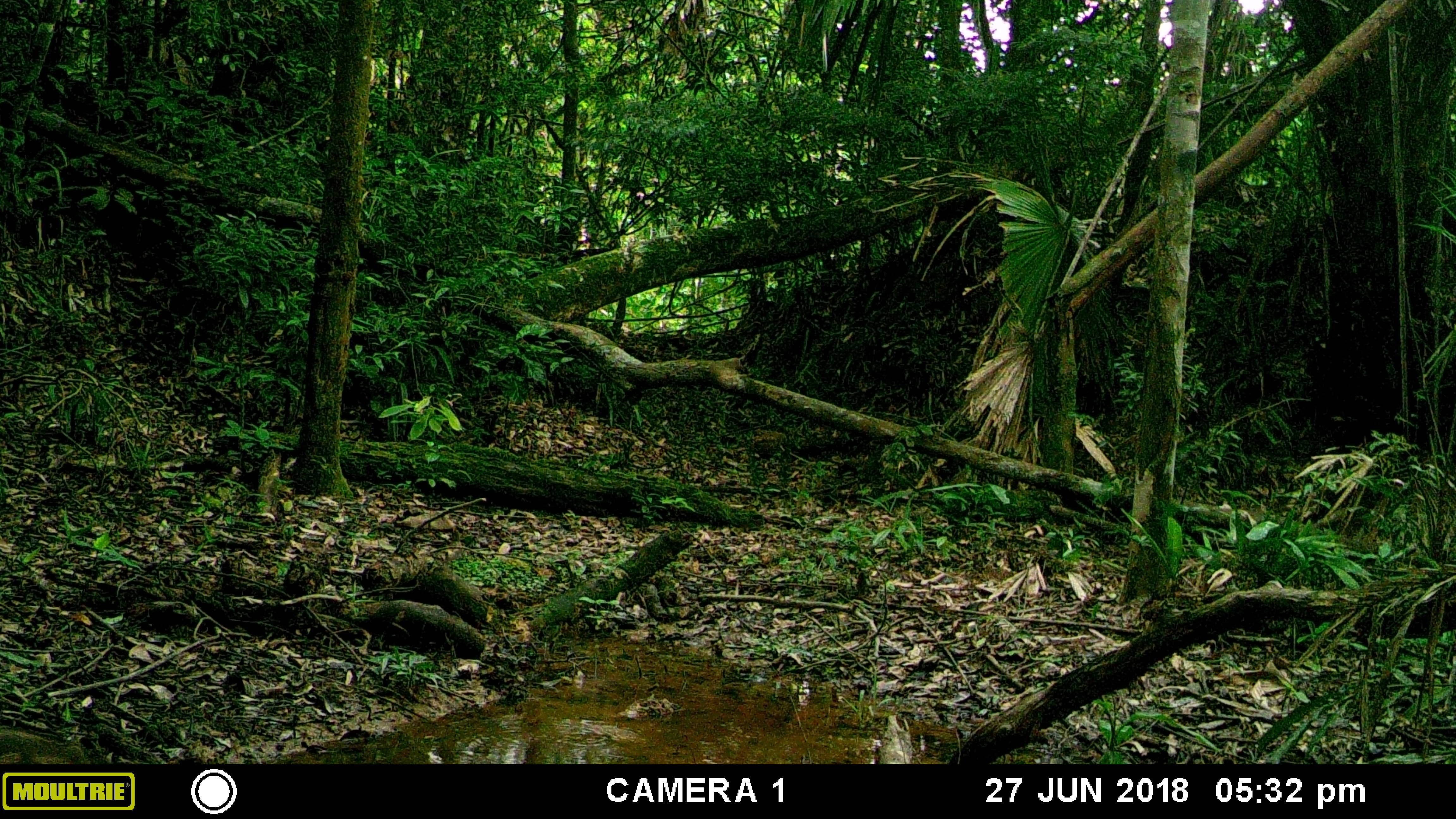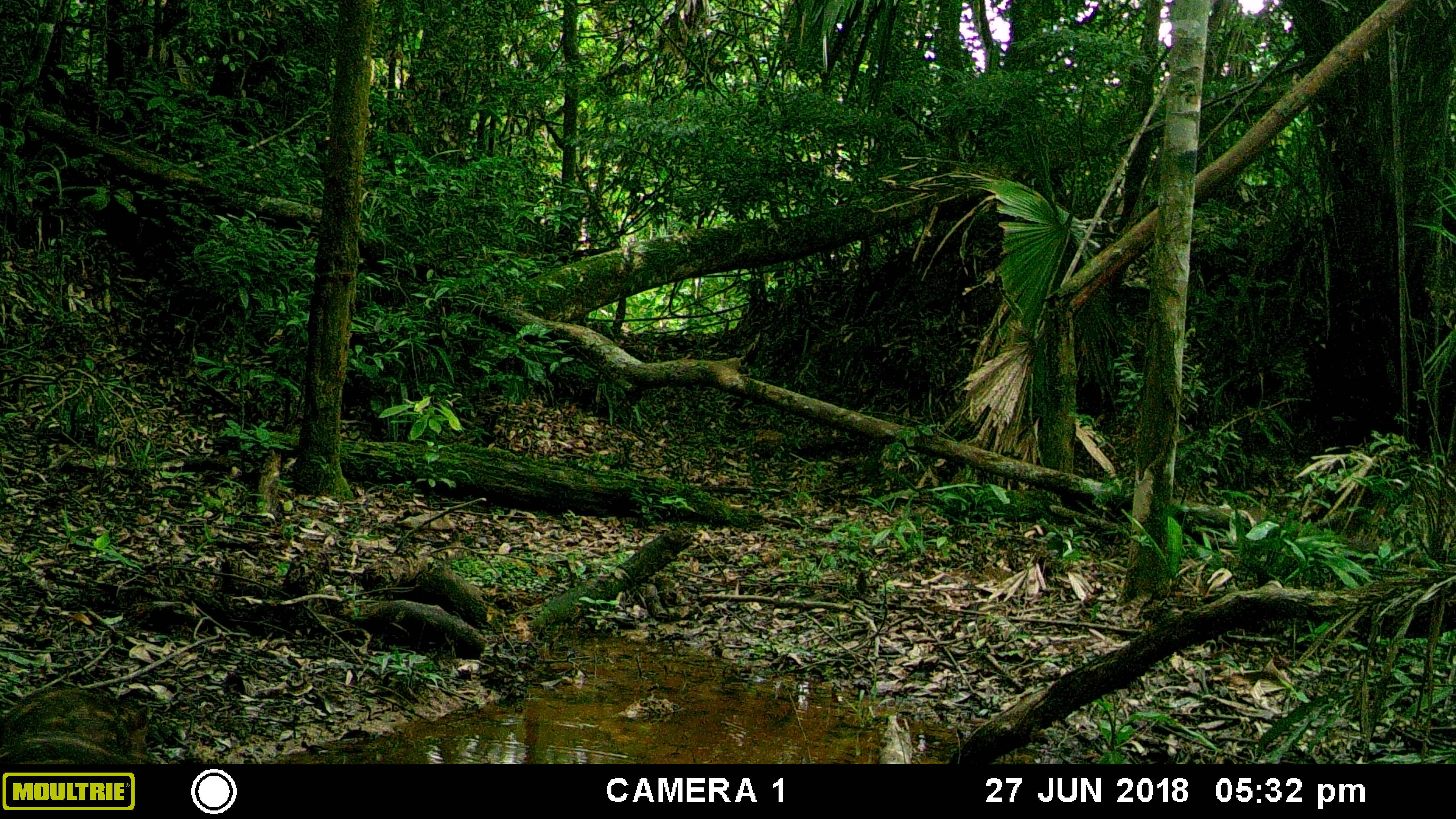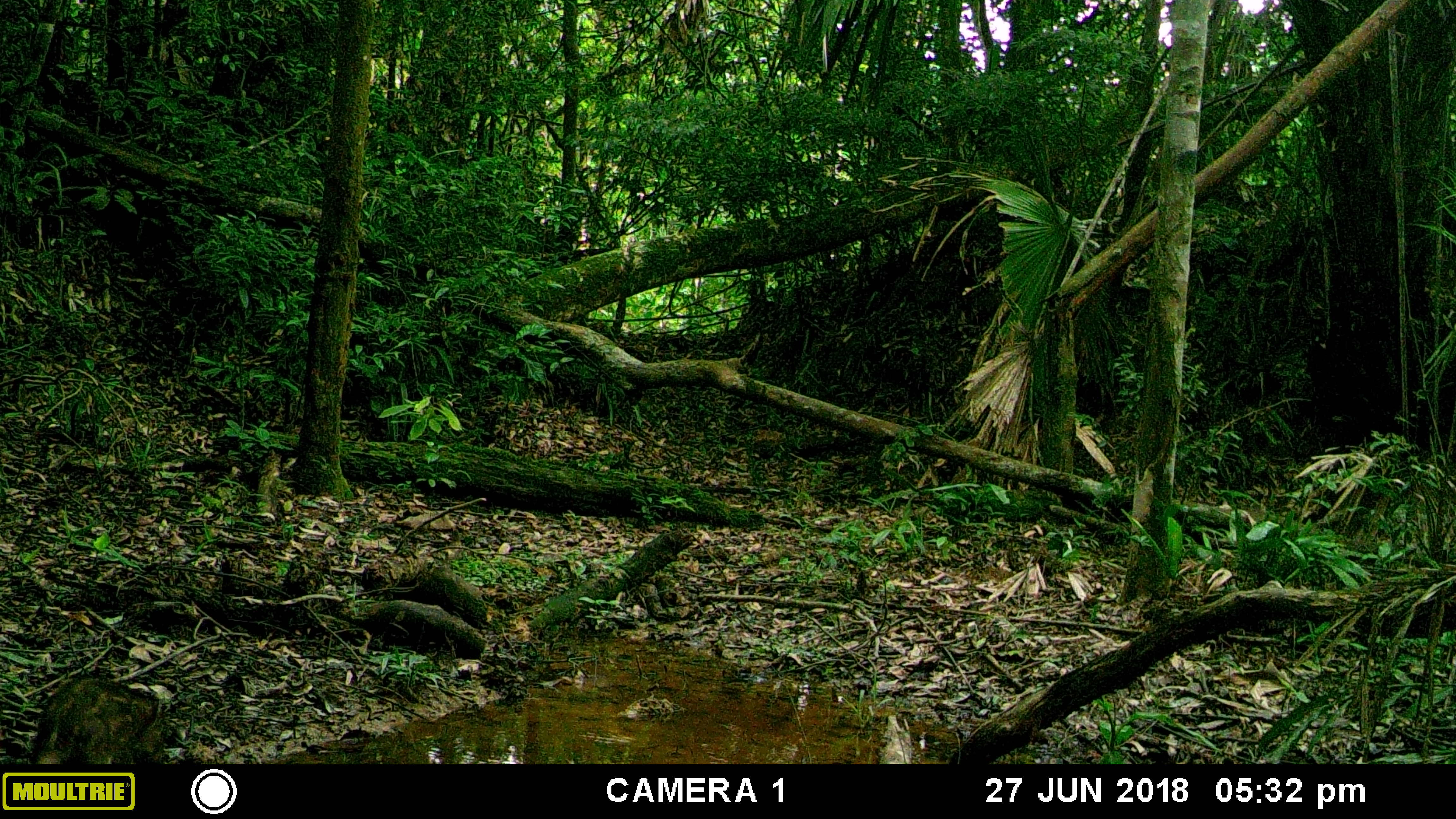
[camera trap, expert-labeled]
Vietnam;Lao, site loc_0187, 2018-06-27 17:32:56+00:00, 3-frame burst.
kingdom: Animalia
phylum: Chordata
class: Mammalia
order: Artiodactyla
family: Suidae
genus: Sus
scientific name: Sus scrofa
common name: eurasian wild pig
Eurasian wild pig (Sus scrofa). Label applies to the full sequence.